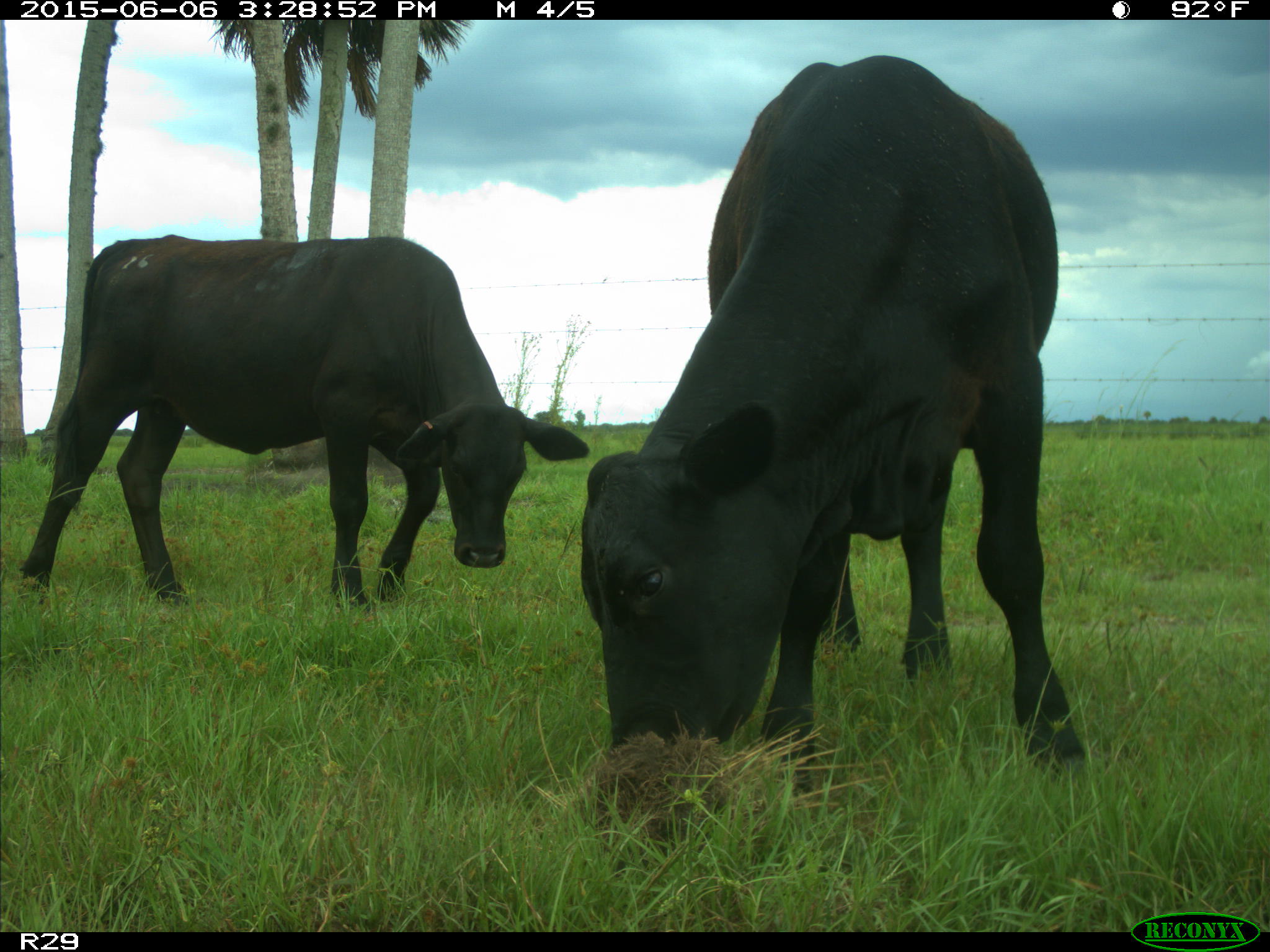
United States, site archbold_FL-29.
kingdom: Animalia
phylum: Chordata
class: Mammalia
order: Artiodactyla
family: Bovidae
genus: Bos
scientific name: Bos taurus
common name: domestic cow